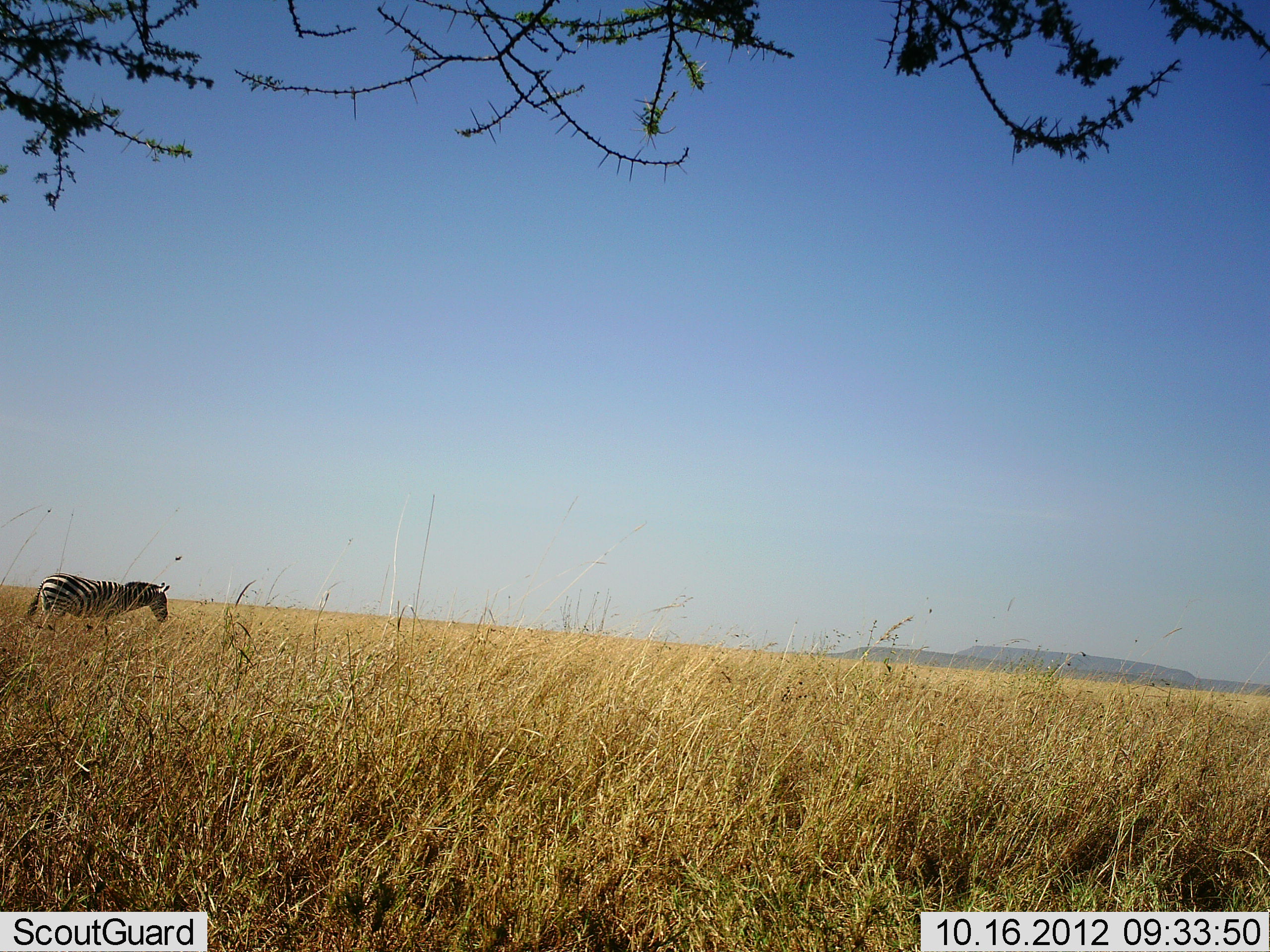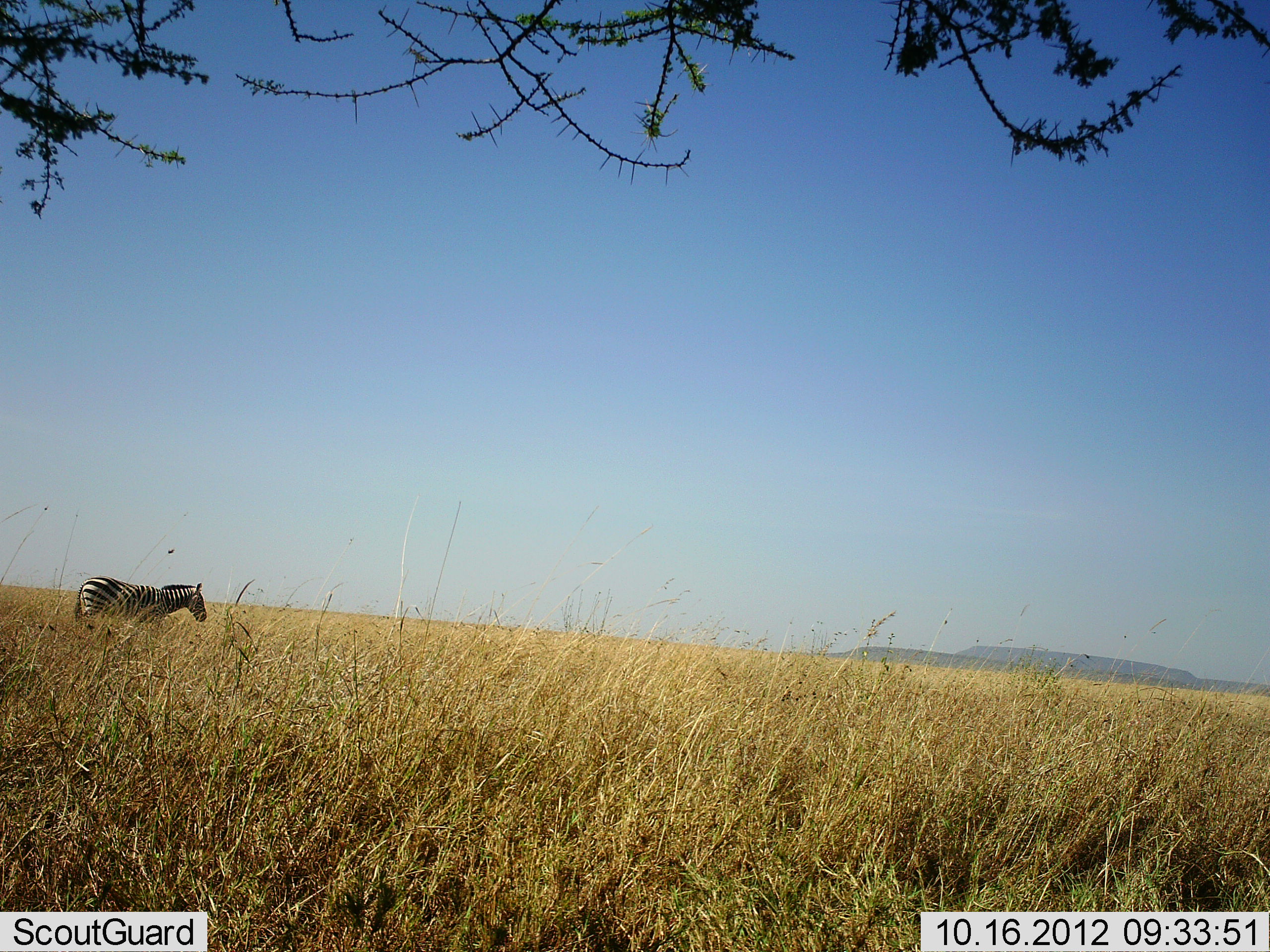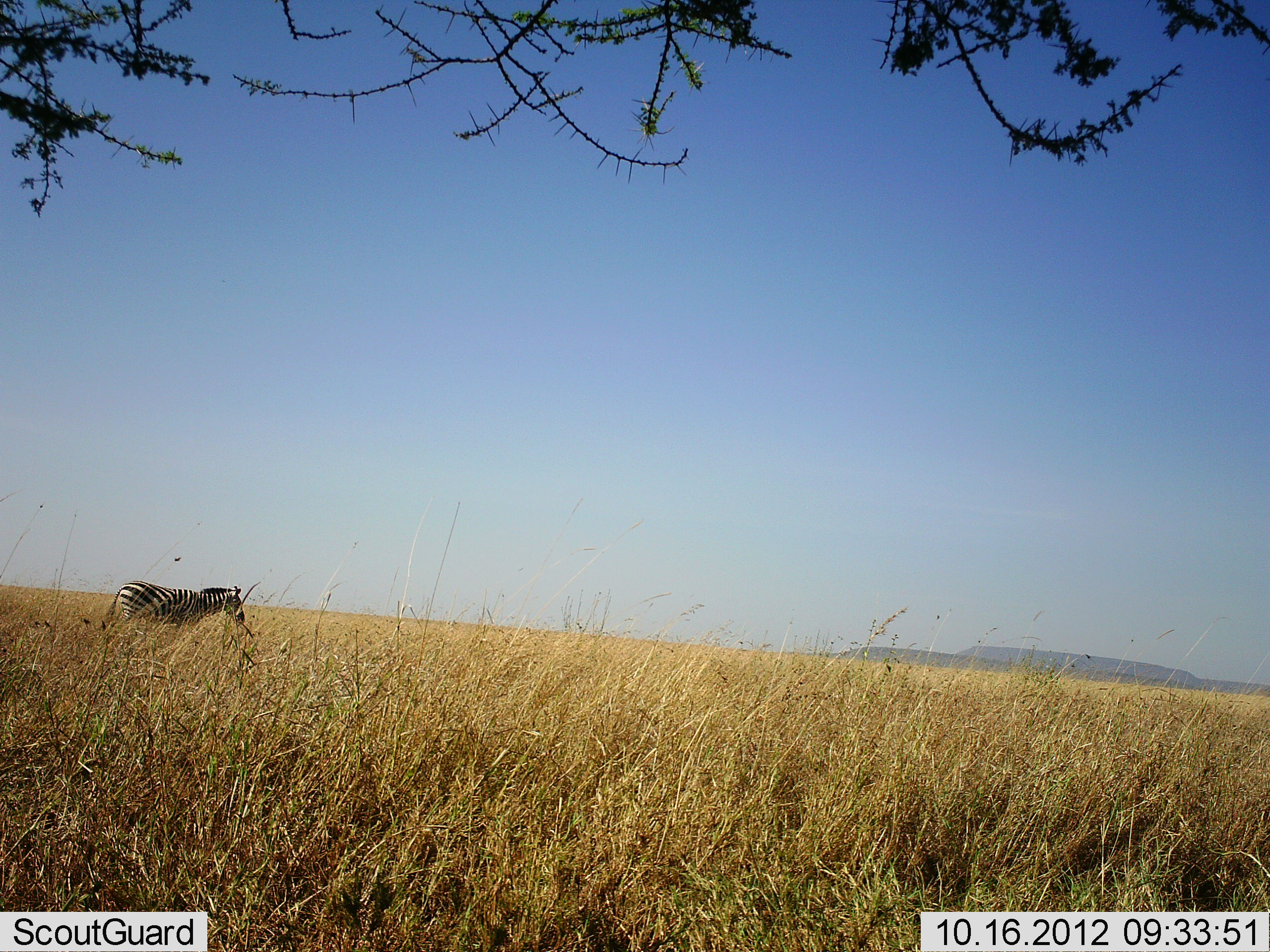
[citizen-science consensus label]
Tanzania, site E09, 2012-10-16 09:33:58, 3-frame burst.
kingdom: Animalia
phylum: Chordata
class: Mammalia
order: Perissodactyla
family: Equidae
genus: Equus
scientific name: Equus quagga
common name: plains zebra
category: zebra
Zebra (plains zebra) (Equus quagga), count 1. Behavior (volunteer vote fractions): standing 20%, resting 0%, moving 90%, interacting 0%. Young present (vote fraction): 0%. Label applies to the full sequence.